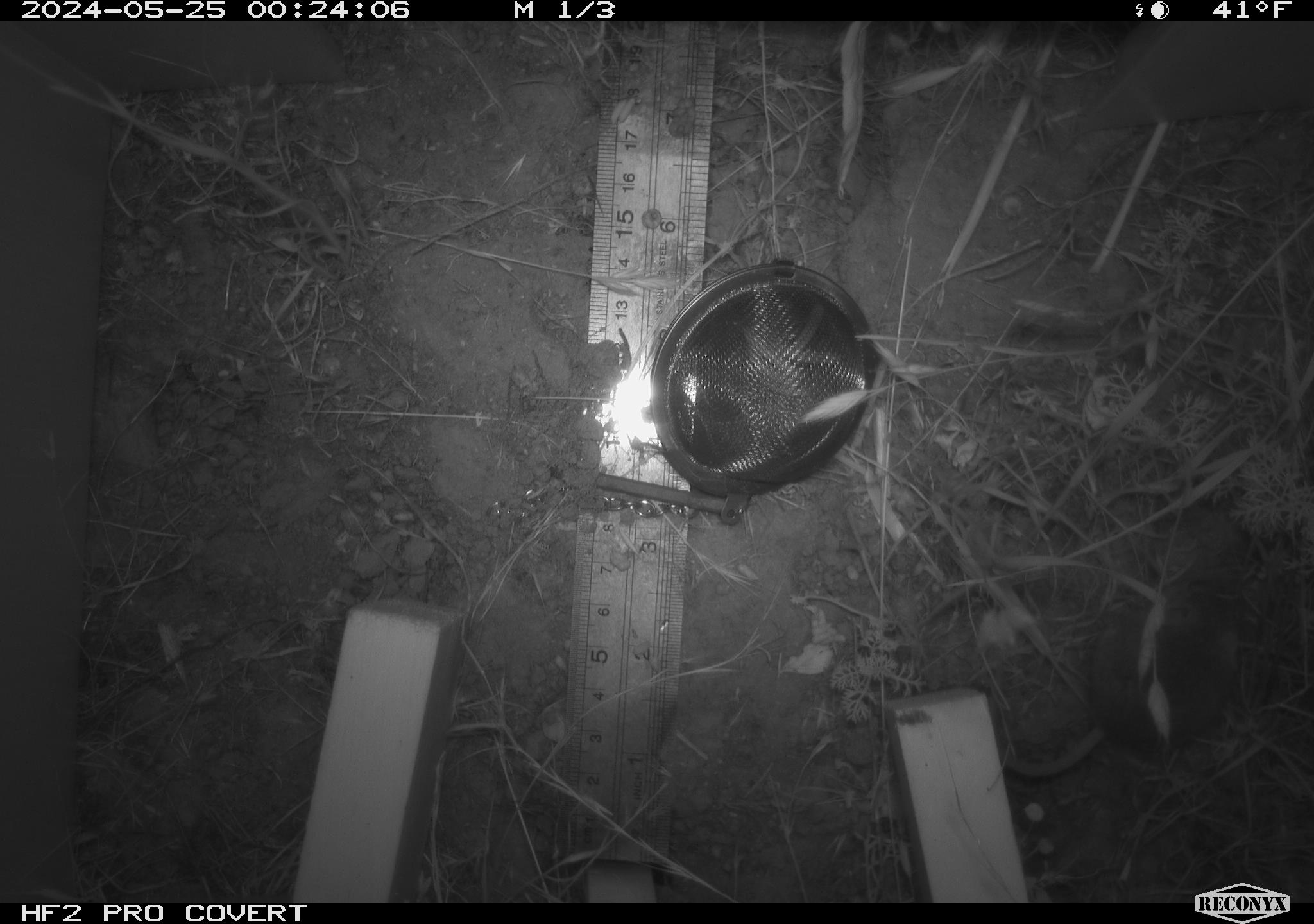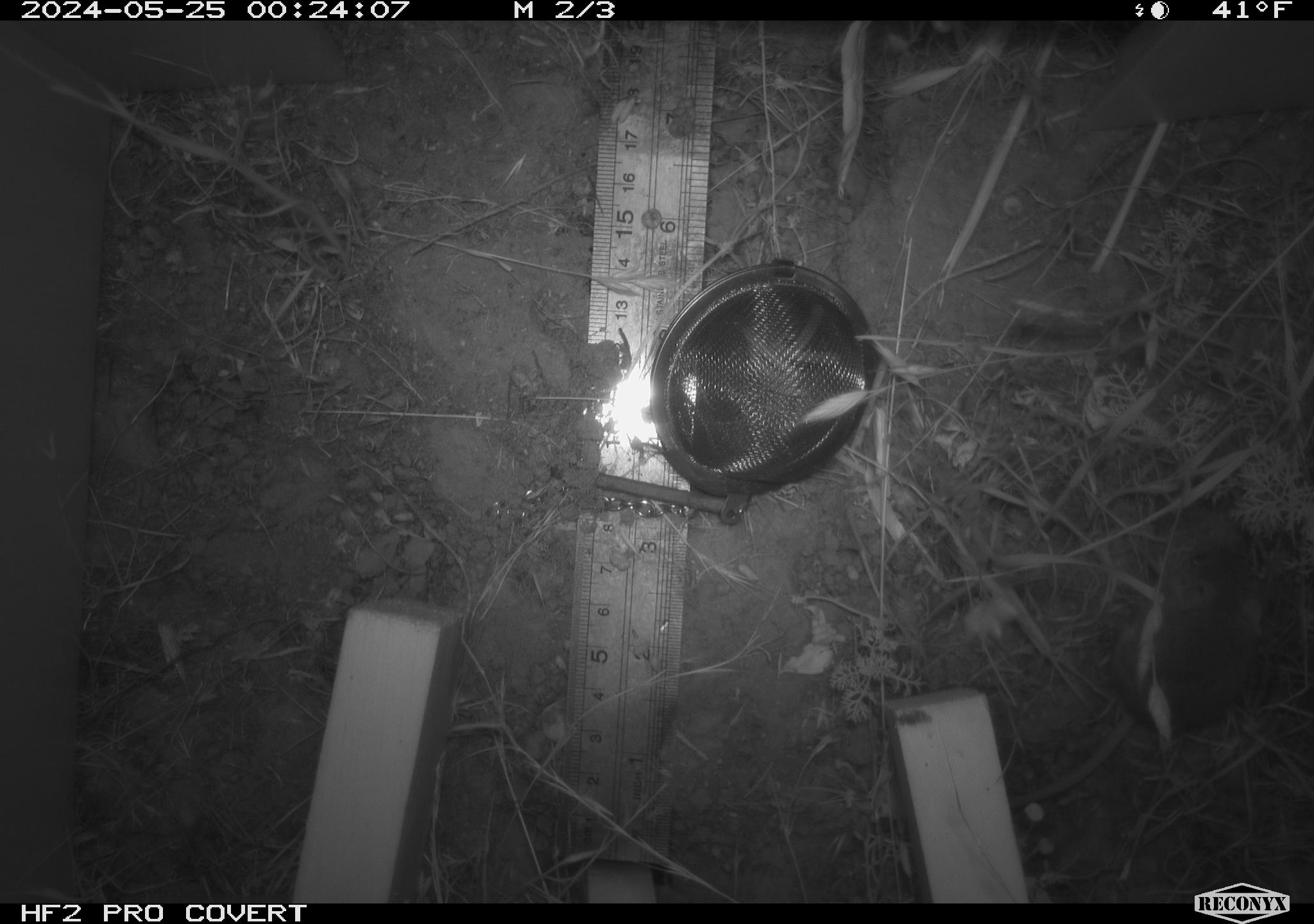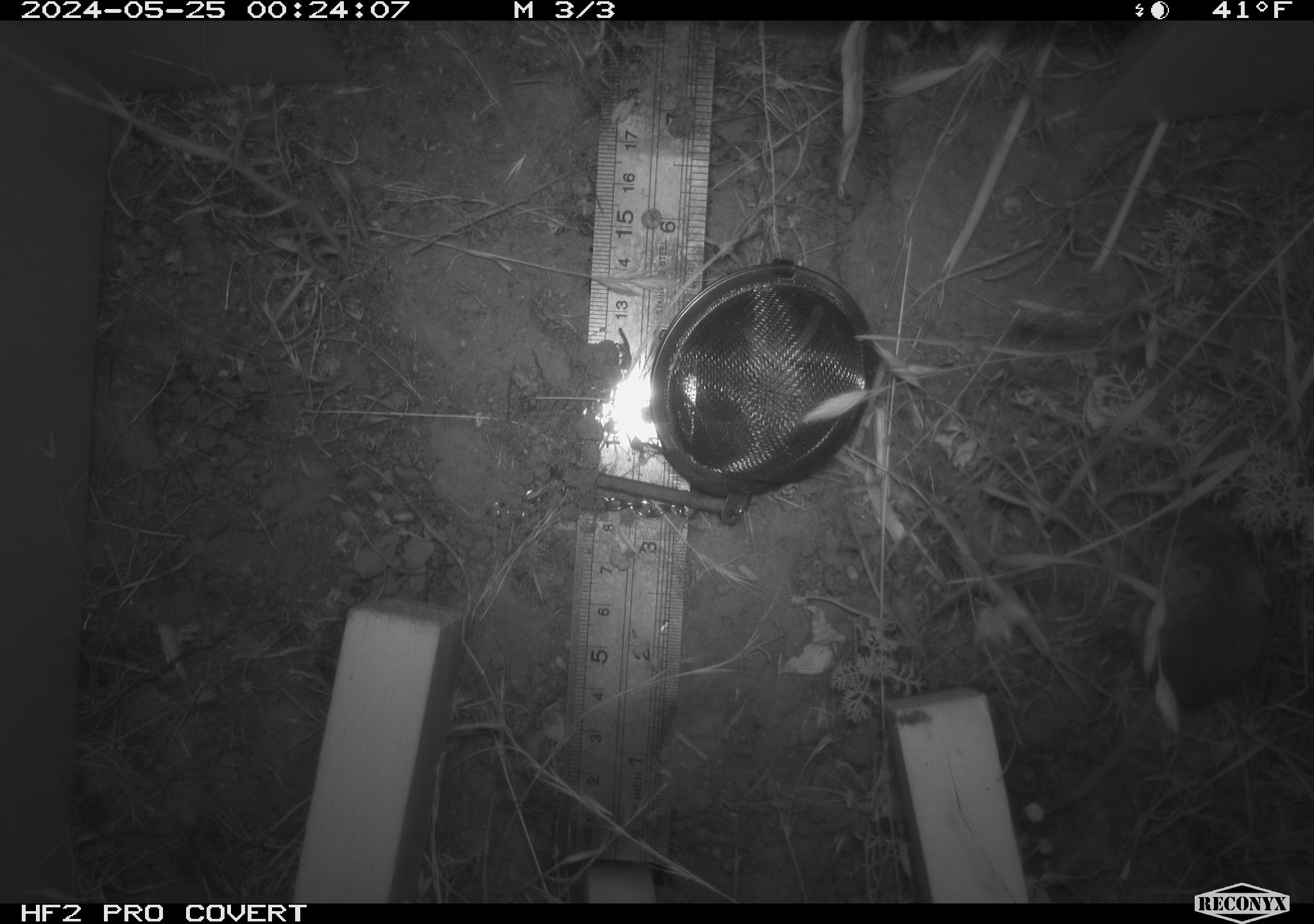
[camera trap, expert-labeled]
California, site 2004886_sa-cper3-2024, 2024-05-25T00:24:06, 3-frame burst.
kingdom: Animalia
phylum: Chordata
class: Mammalia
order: Rodentia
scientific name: Rodentia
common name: rodent